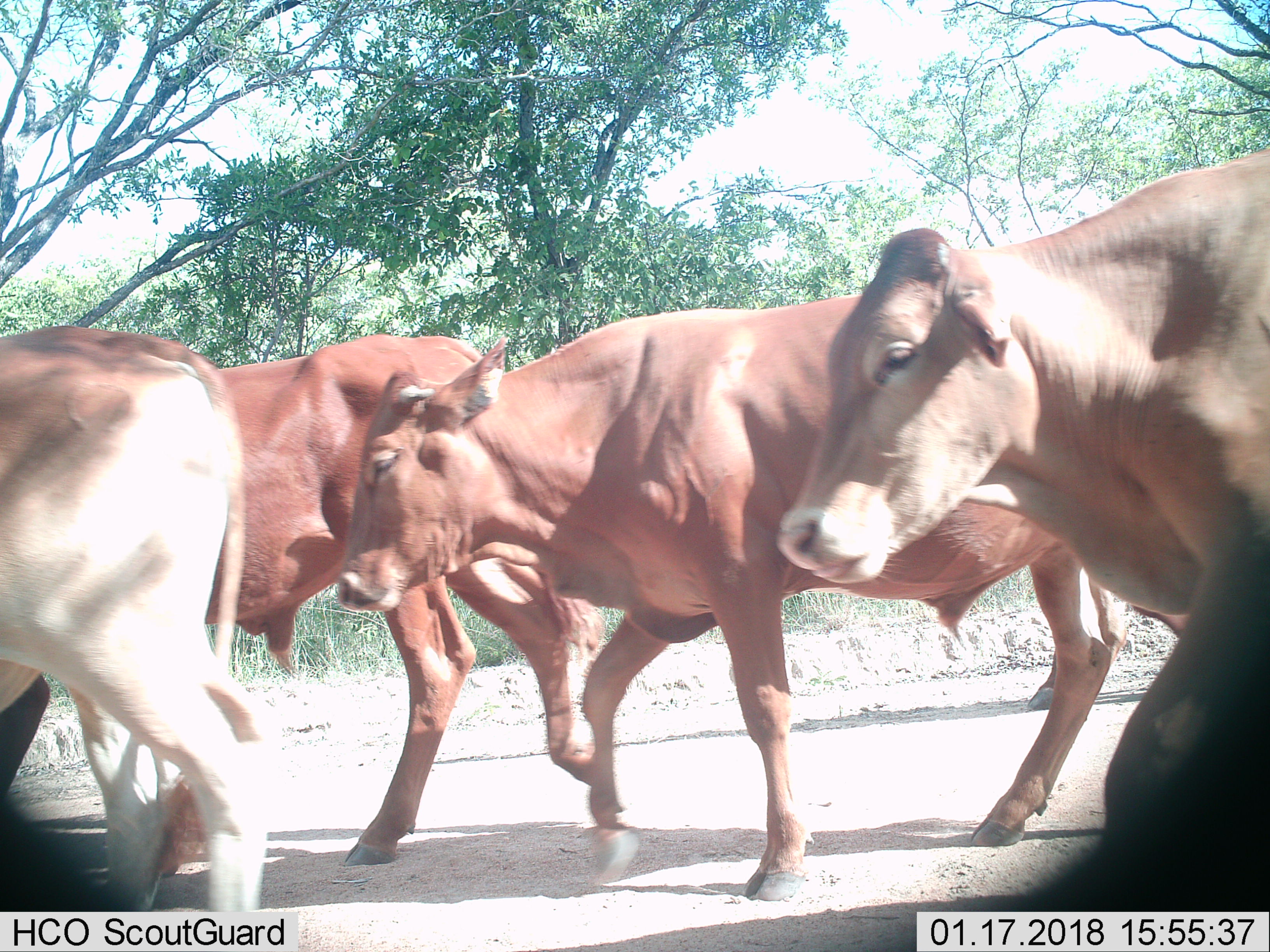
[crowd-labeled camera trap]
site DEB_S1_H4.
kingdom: Animalia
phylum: Chordata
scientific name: Vertebrata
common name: domestic animal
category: domesticanimal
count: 5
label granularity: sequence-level